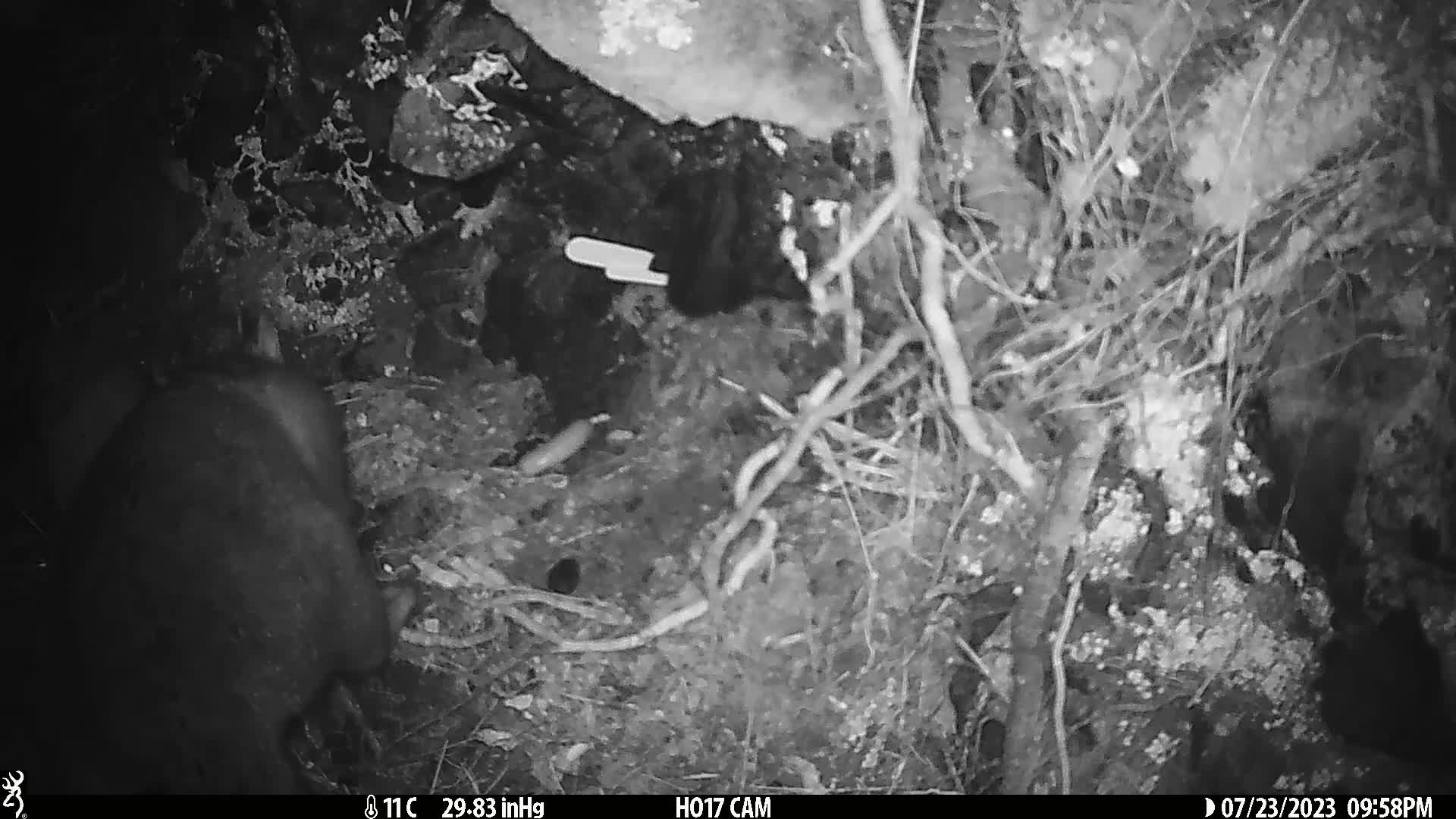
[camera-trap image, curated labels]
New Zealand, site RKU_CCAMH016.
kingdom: Animalia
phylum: Chordata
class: Mammalia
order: Diprotodontia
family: Phalangeridae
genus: Trichosurus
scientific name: Trichosurus vulpecula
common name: common brushtail possum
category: possum